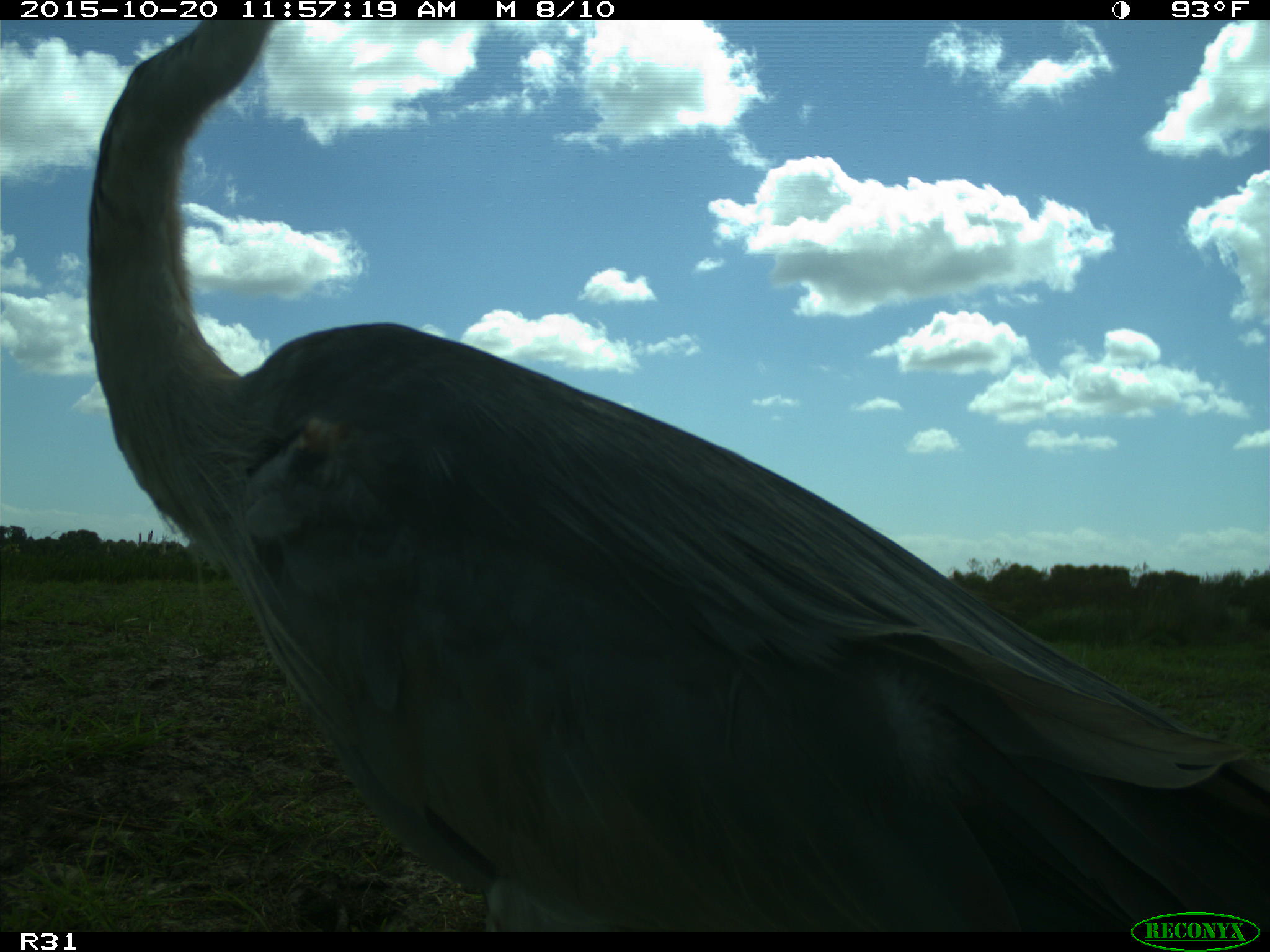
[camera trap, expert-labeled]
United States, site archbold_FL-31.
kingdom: Animalia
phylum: Chordata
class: Aves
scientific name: Aves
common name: birds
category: unidentified bird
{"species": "unidentified bird (birds) (Aves)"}